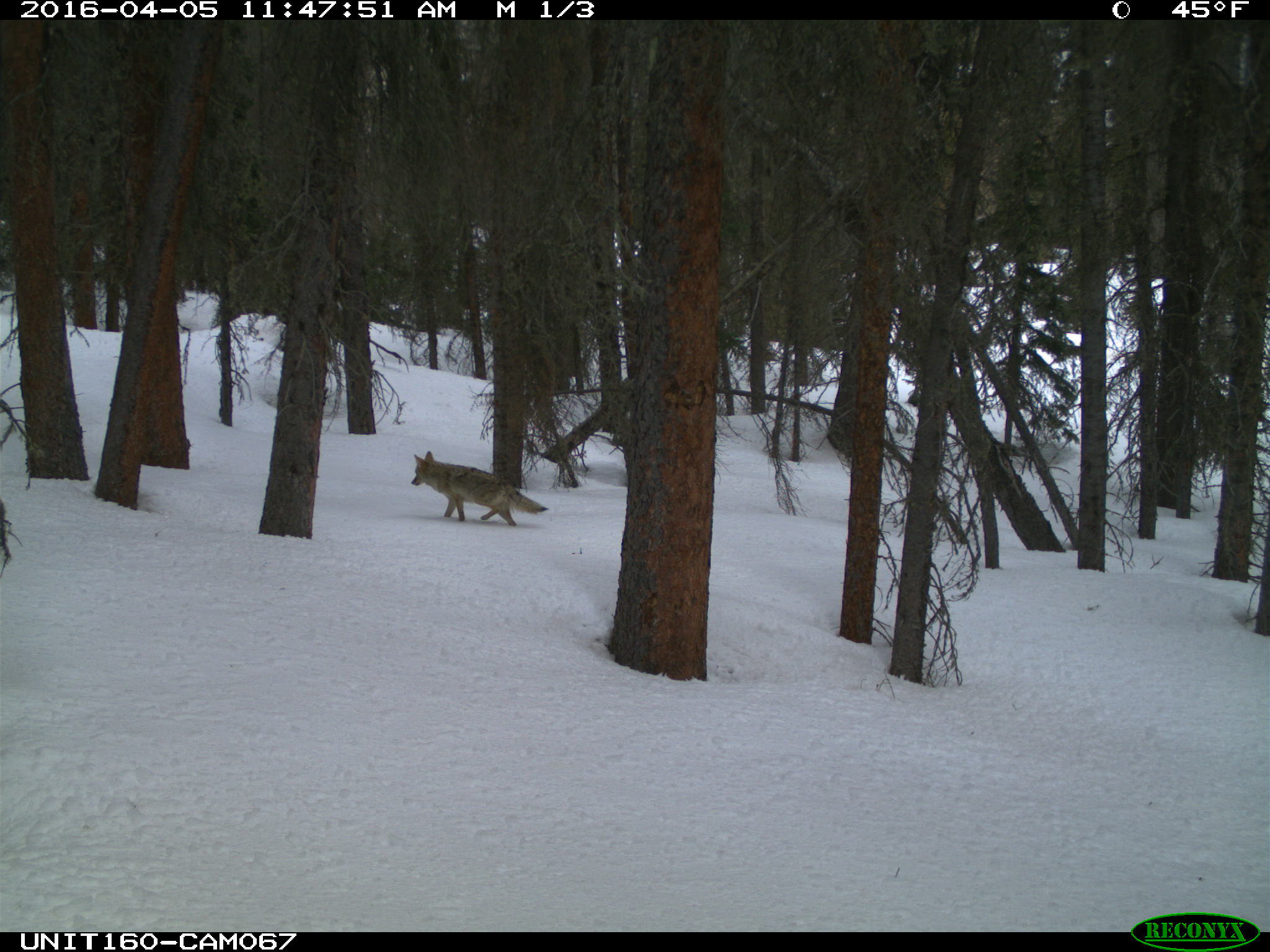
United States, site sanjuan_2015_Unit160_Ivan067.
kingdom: Animalia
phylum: Chordata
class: Mammalia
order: Carnivora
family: Canidae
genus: Canis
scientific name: Canis latrans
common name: coyote